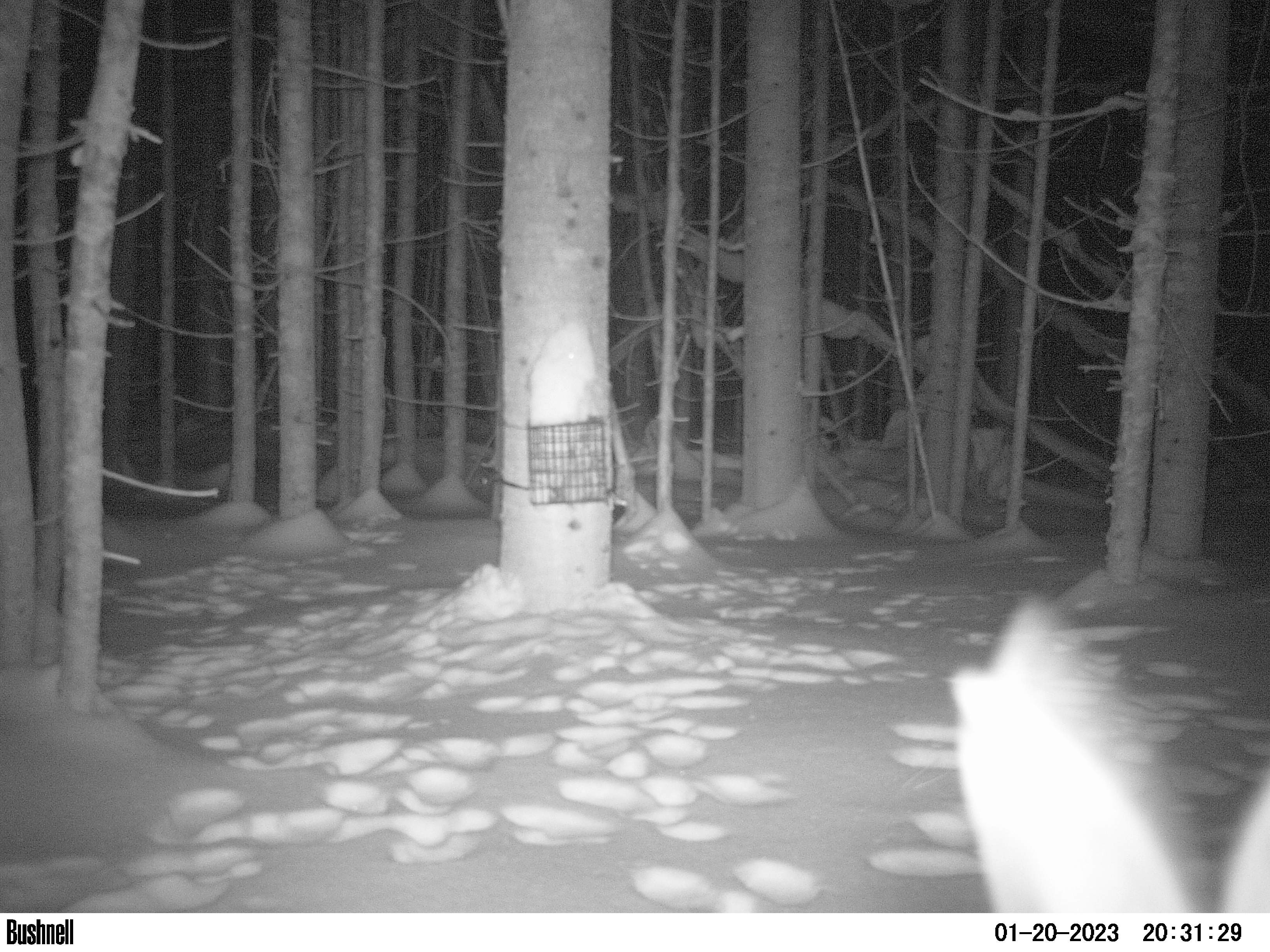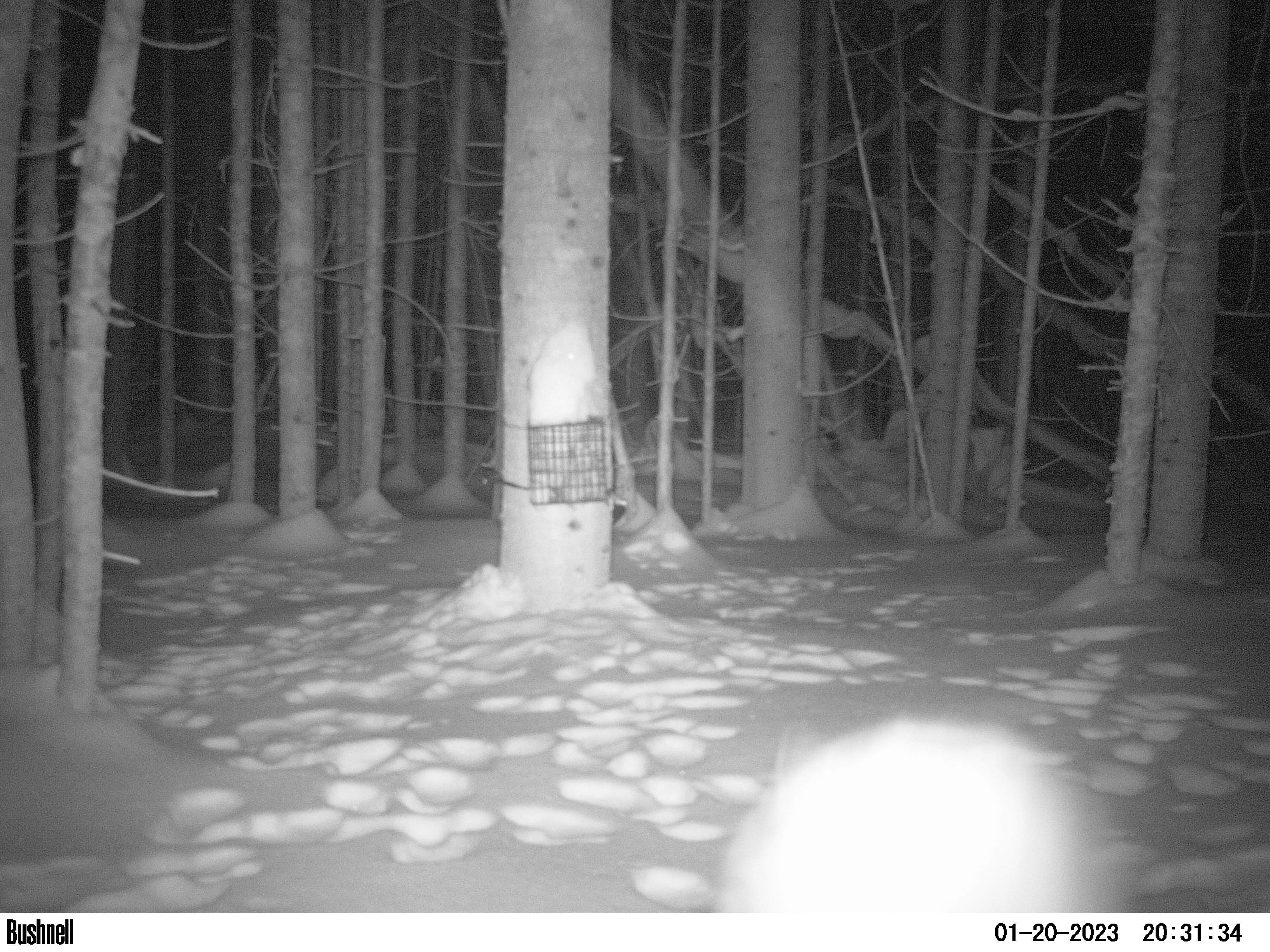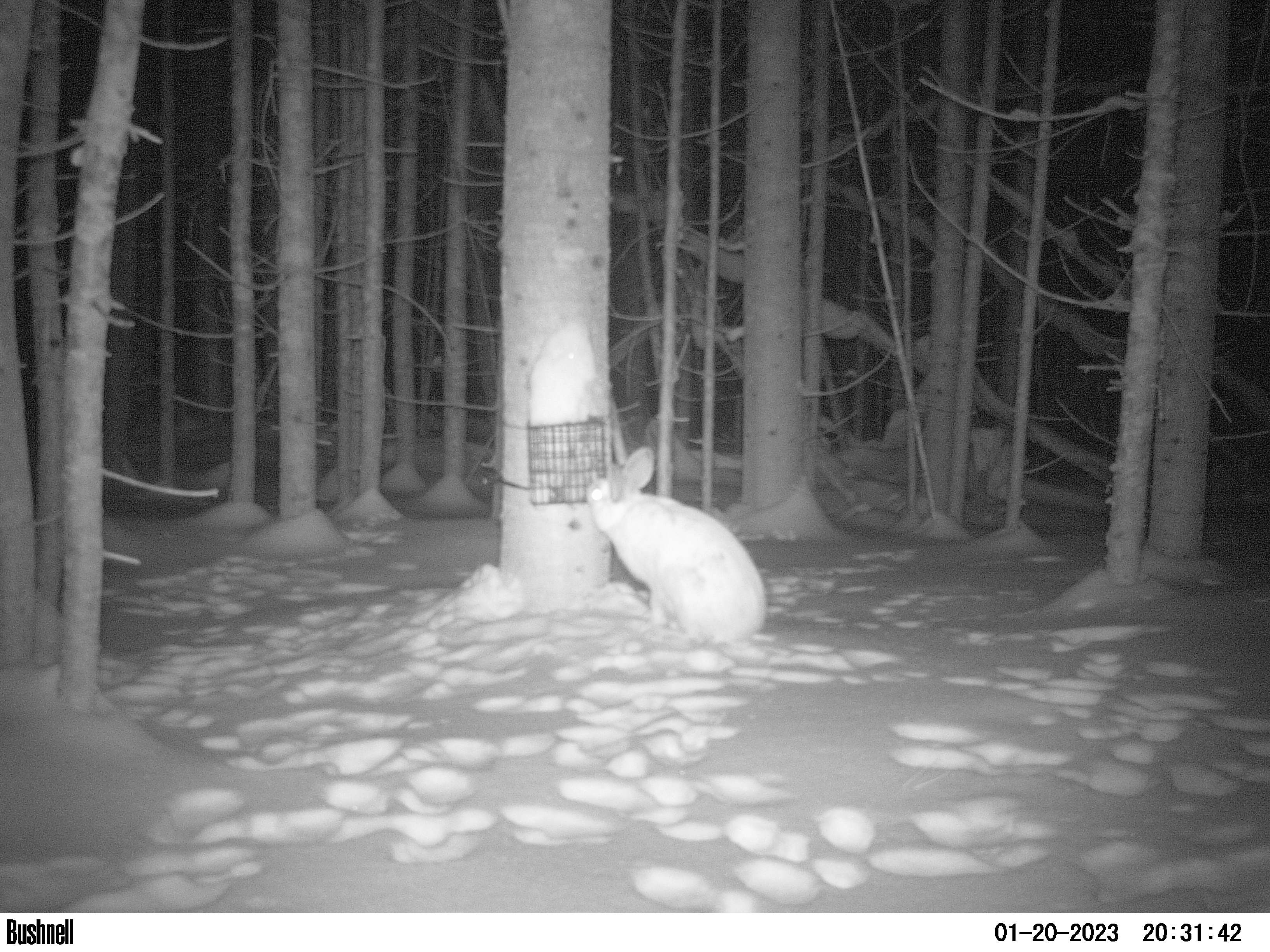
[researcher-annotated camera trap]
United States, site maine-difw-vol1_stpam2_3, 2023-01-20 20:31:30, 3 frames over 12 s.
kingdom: Animalia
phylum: Chordata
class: Mammalia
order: Lagomorpha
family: Leporidae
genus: Lepus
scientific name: Lepus americanus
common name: snowshoe hare